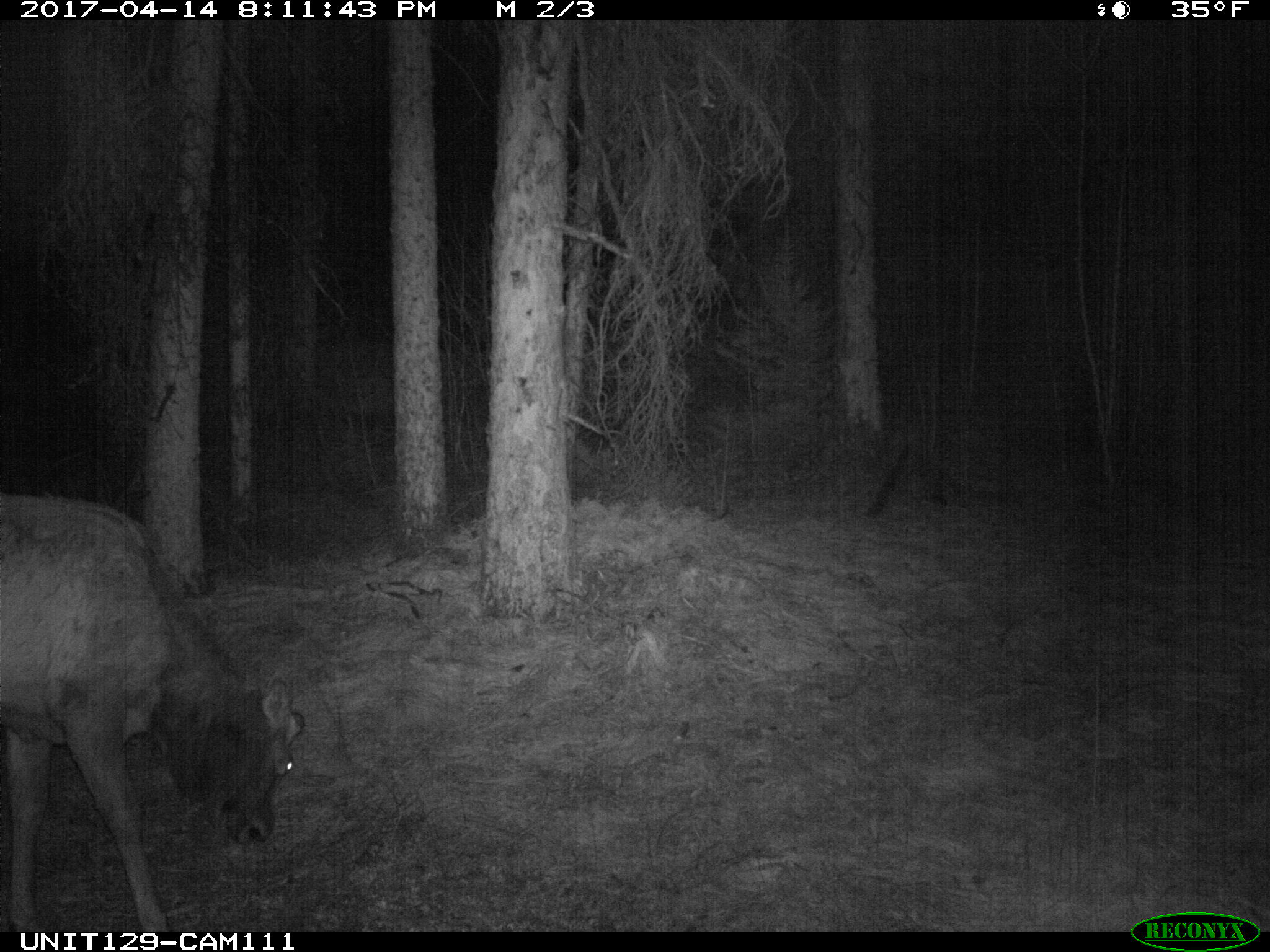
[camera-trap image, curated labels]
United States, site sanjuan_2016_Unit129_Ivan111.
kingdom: Animalia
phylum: Chordata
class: Mammalia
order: Artiodactyla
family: Cervidae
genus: Cervus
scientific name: Cervus elaphus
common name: red deer